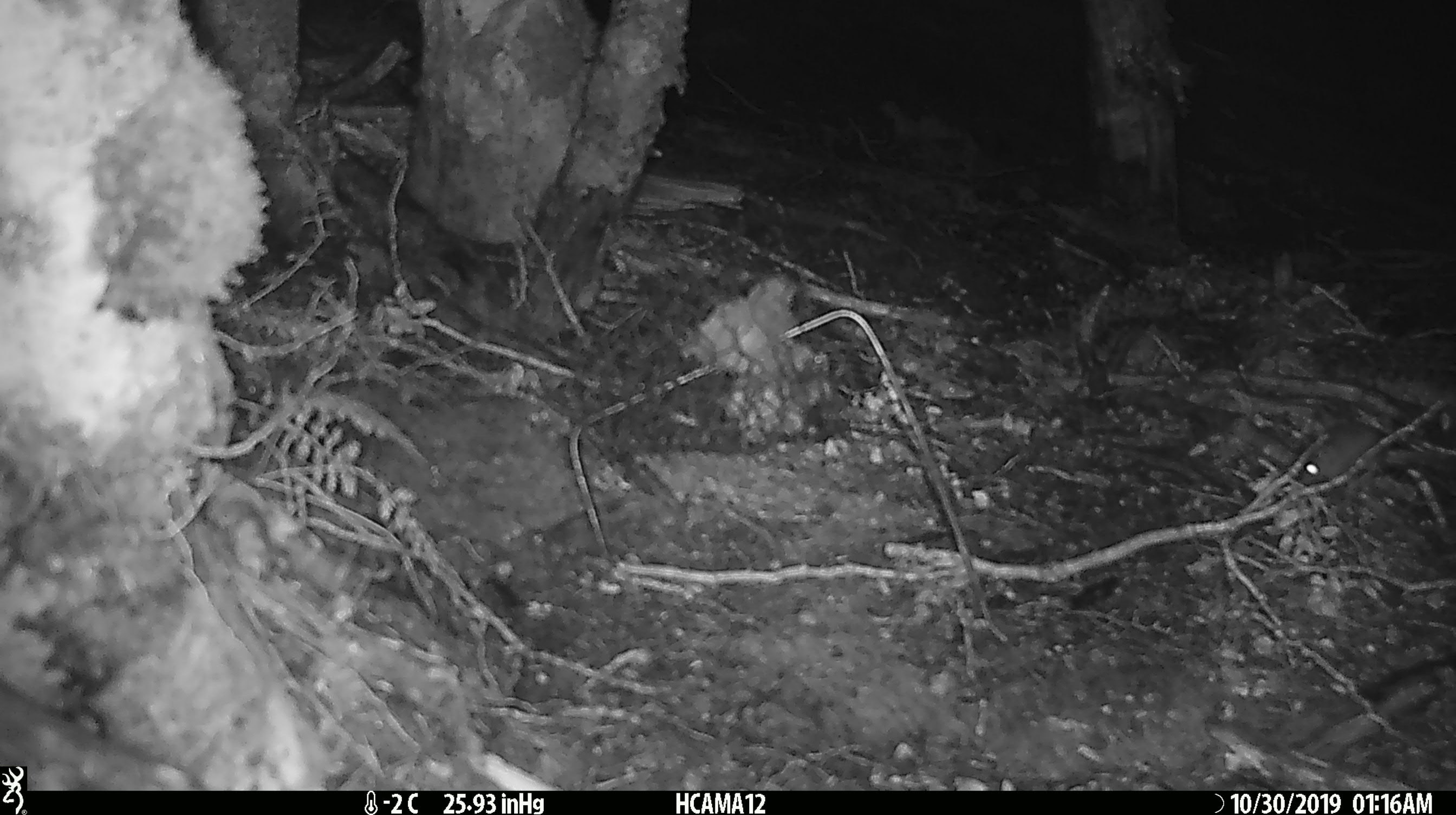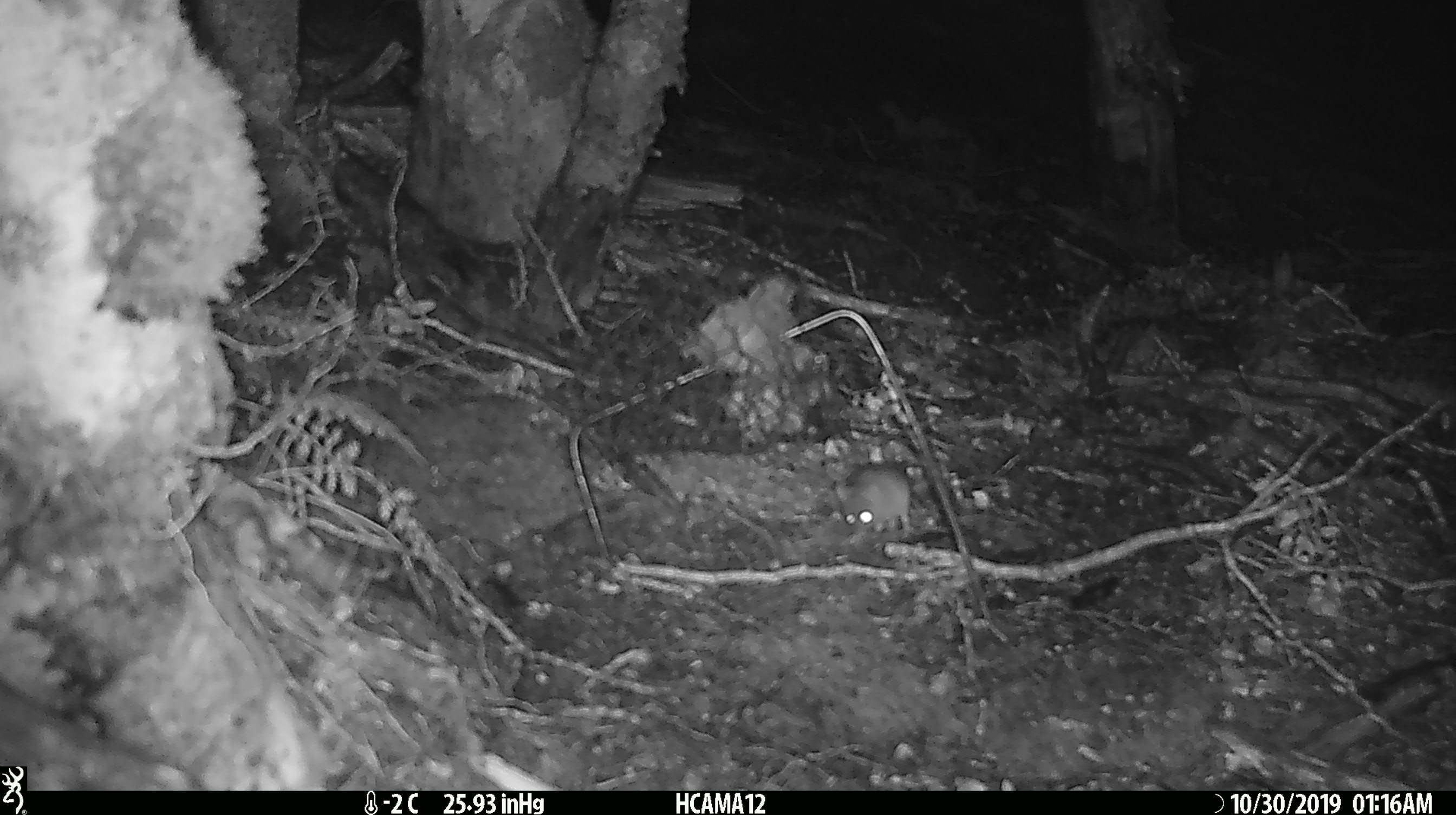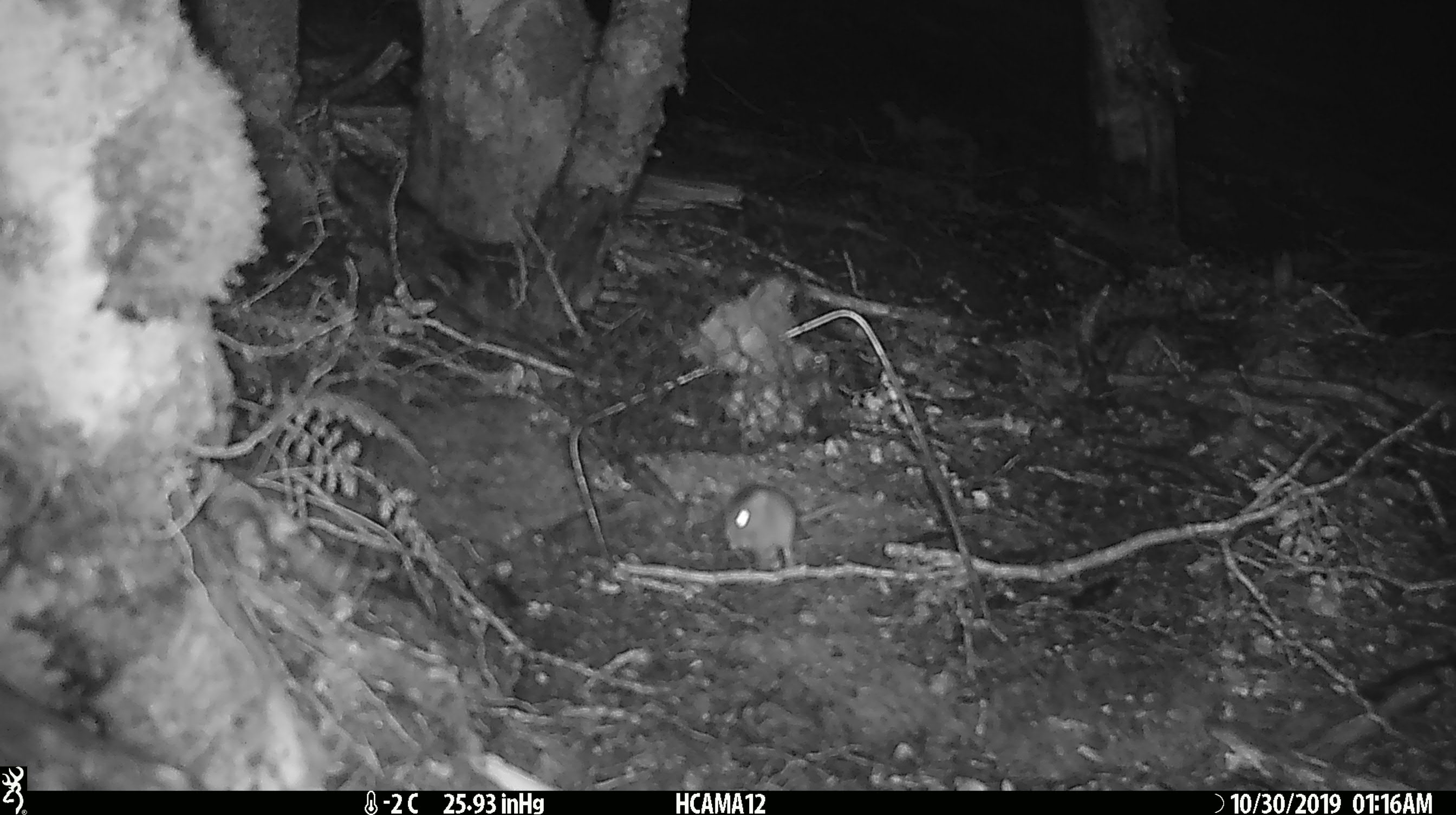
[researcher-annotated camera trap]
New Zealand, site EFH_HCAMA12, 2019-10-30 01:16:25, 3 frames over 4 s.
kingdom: Animalia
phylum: Chordata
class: Mammalia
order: Rodentia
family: Muridae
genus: Mus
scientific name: Mus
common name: mouse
Mouse (Mus).